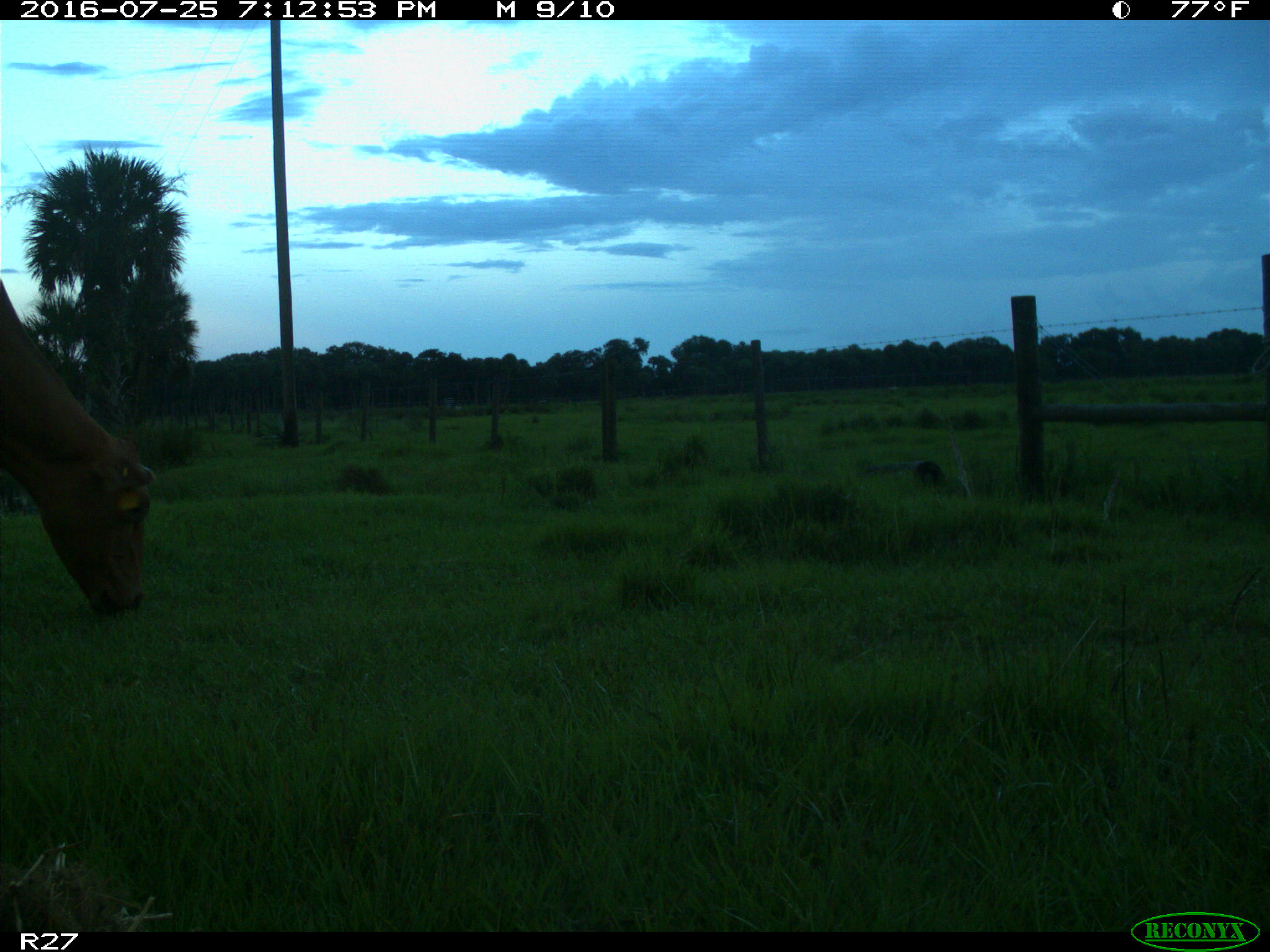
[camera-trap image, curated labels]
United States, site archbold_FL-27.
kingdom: Animalia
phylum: Chordata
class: Mammalia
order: Artiodactyla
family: Bovidae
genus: Bos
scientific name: Bos taurus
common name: domestic cow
Bos taurus (domestic cow).